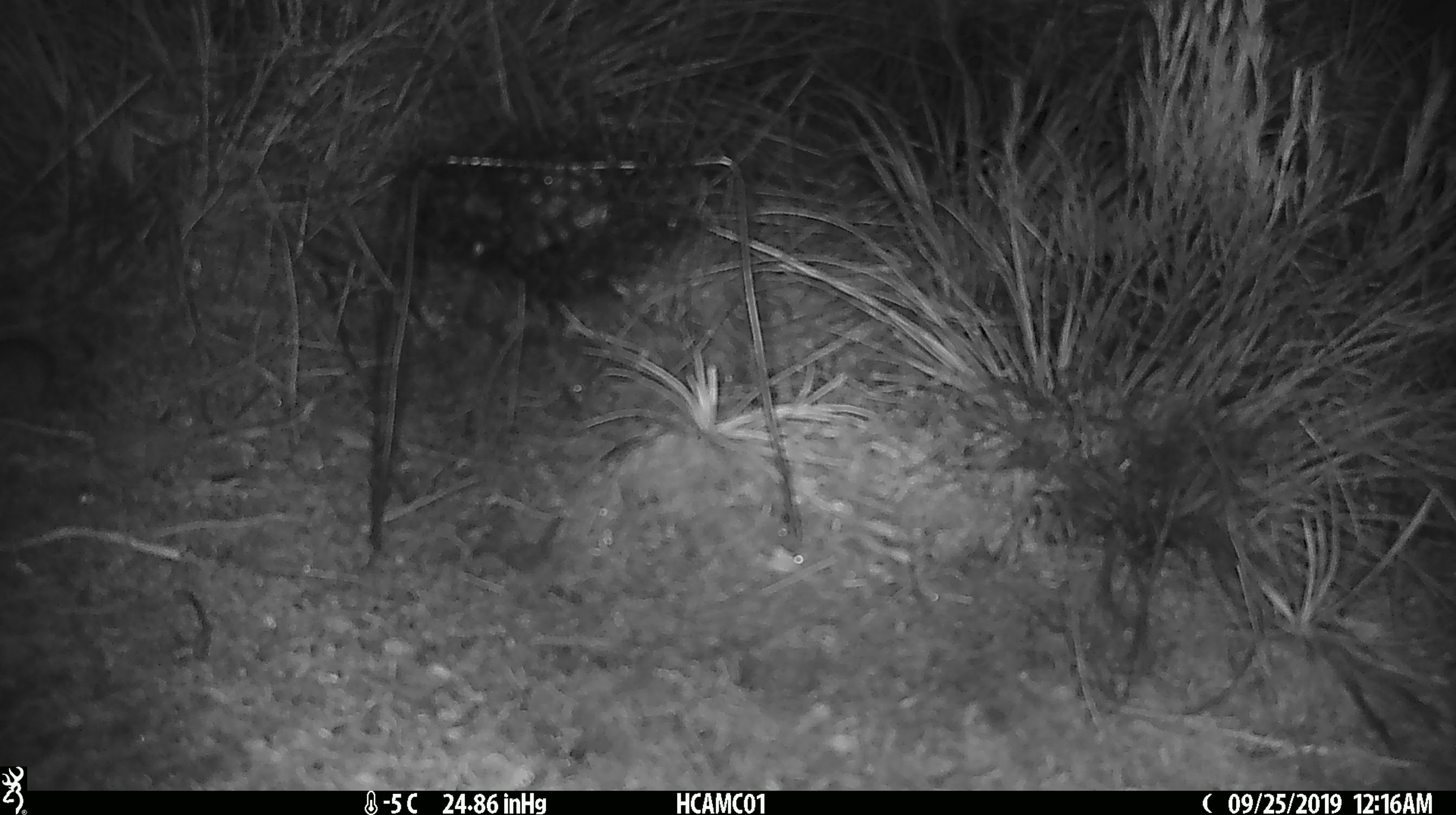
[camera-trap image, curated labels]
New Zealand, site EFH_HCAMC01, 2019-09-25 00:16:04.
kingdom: Animalia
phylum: Chordata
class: Mammalia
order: Rodentia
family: Muridae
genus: Mus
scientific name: Mus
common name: mouse